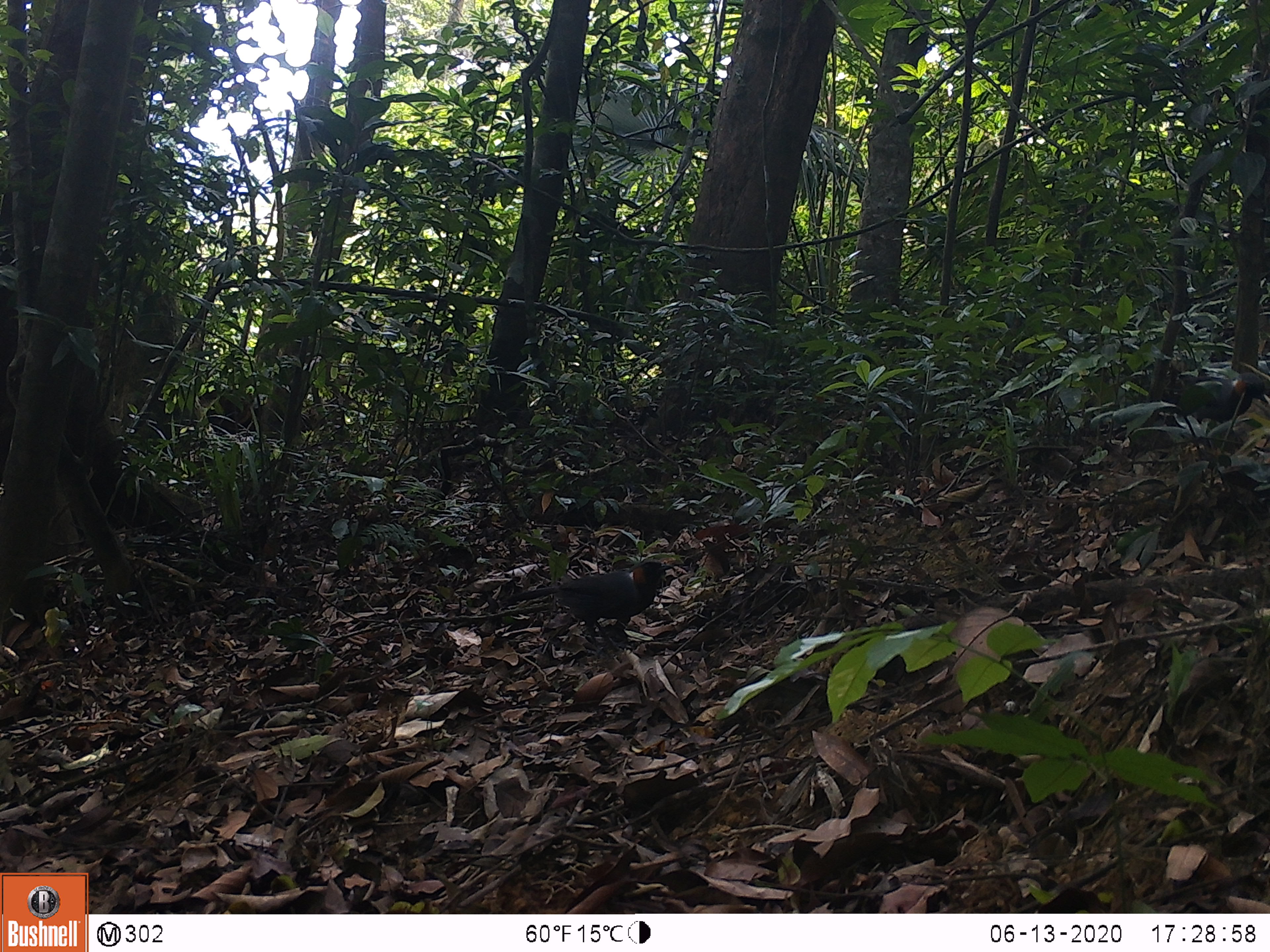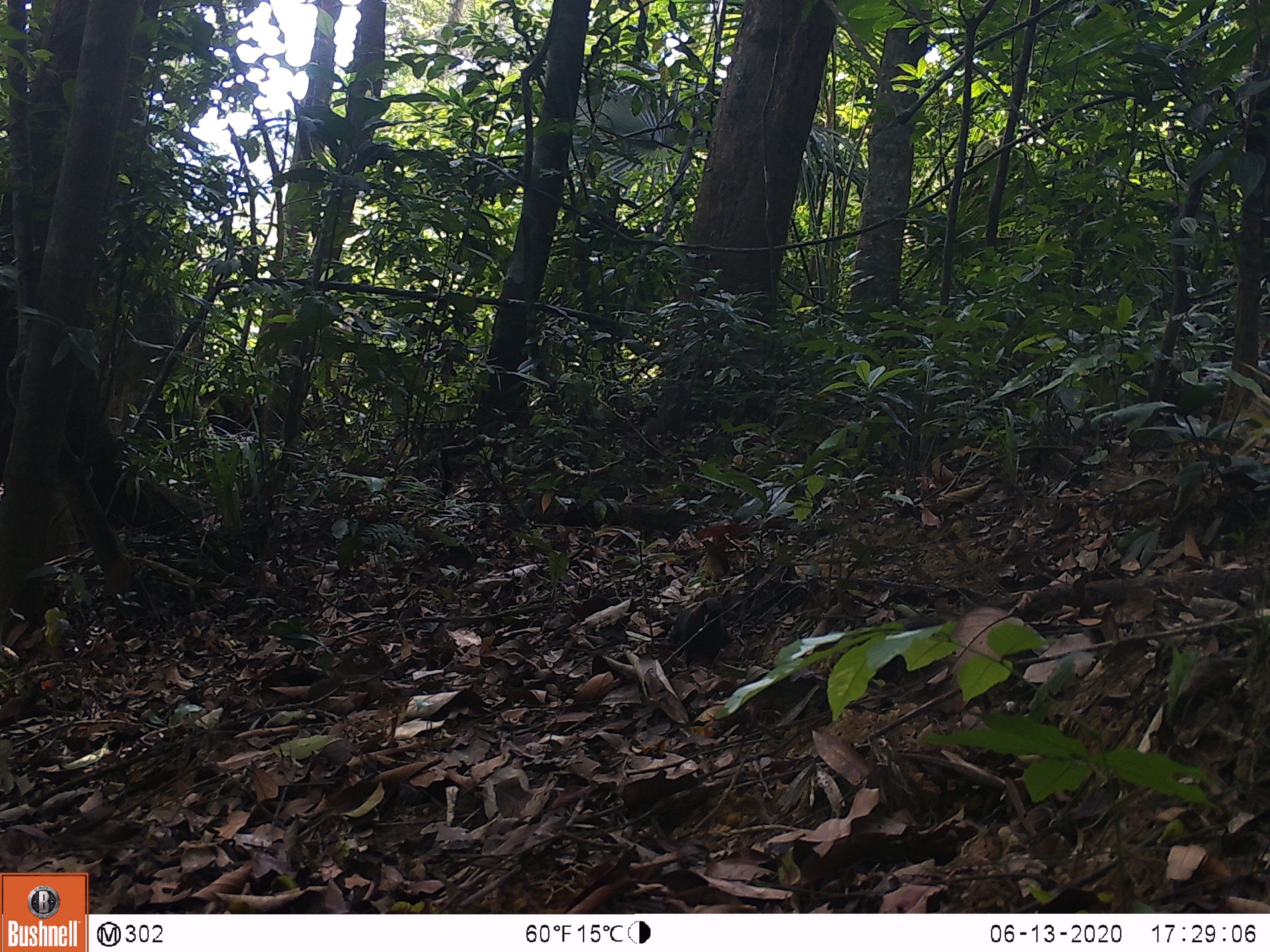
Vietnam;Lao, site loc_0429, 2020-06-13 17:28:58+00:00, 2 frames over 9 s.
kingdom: Animalia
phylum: Chordata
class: Aves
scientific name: Aves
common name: bird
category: unidentified bird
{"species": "unidentified bird (bird) (Aves)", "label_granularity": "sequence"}